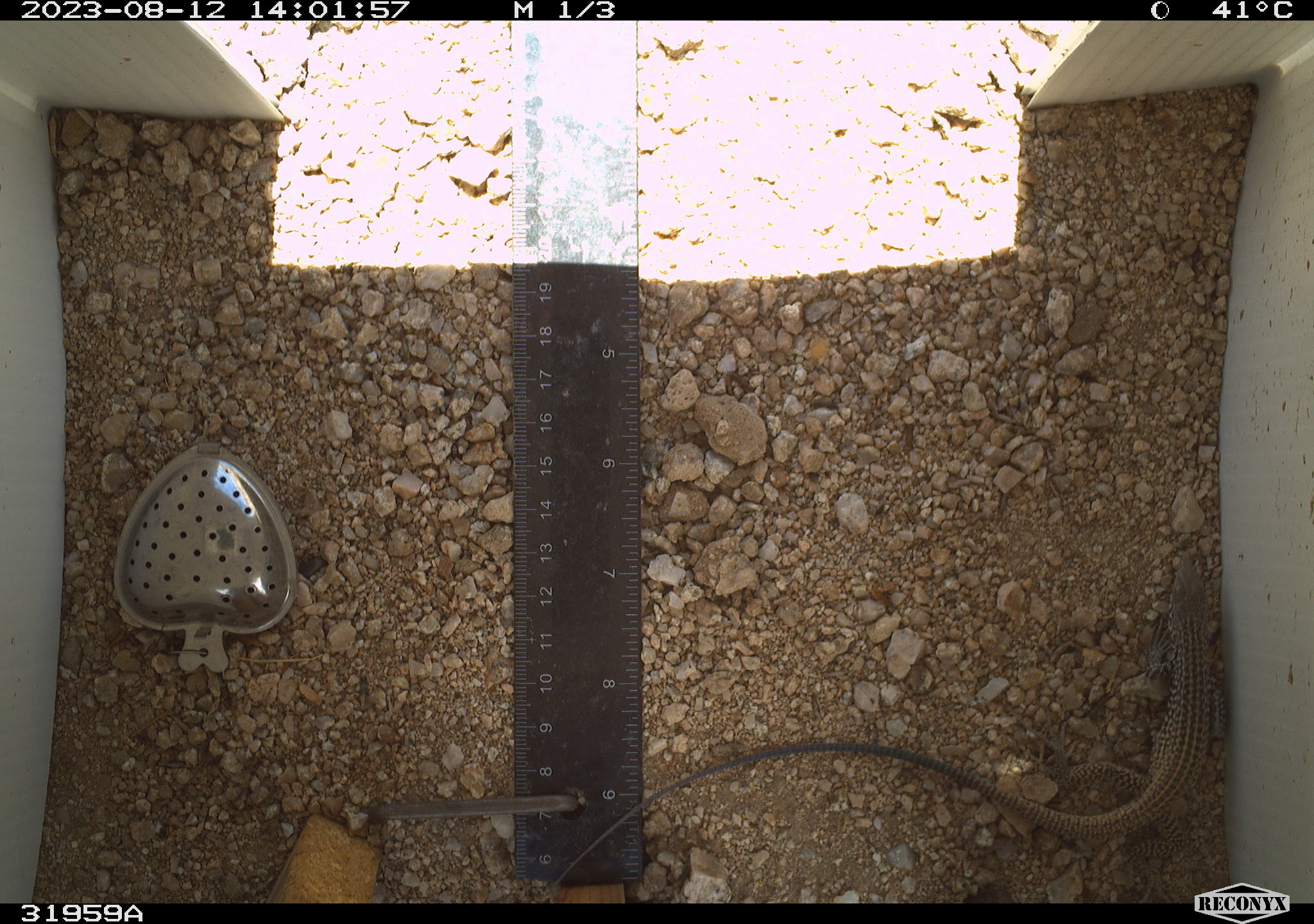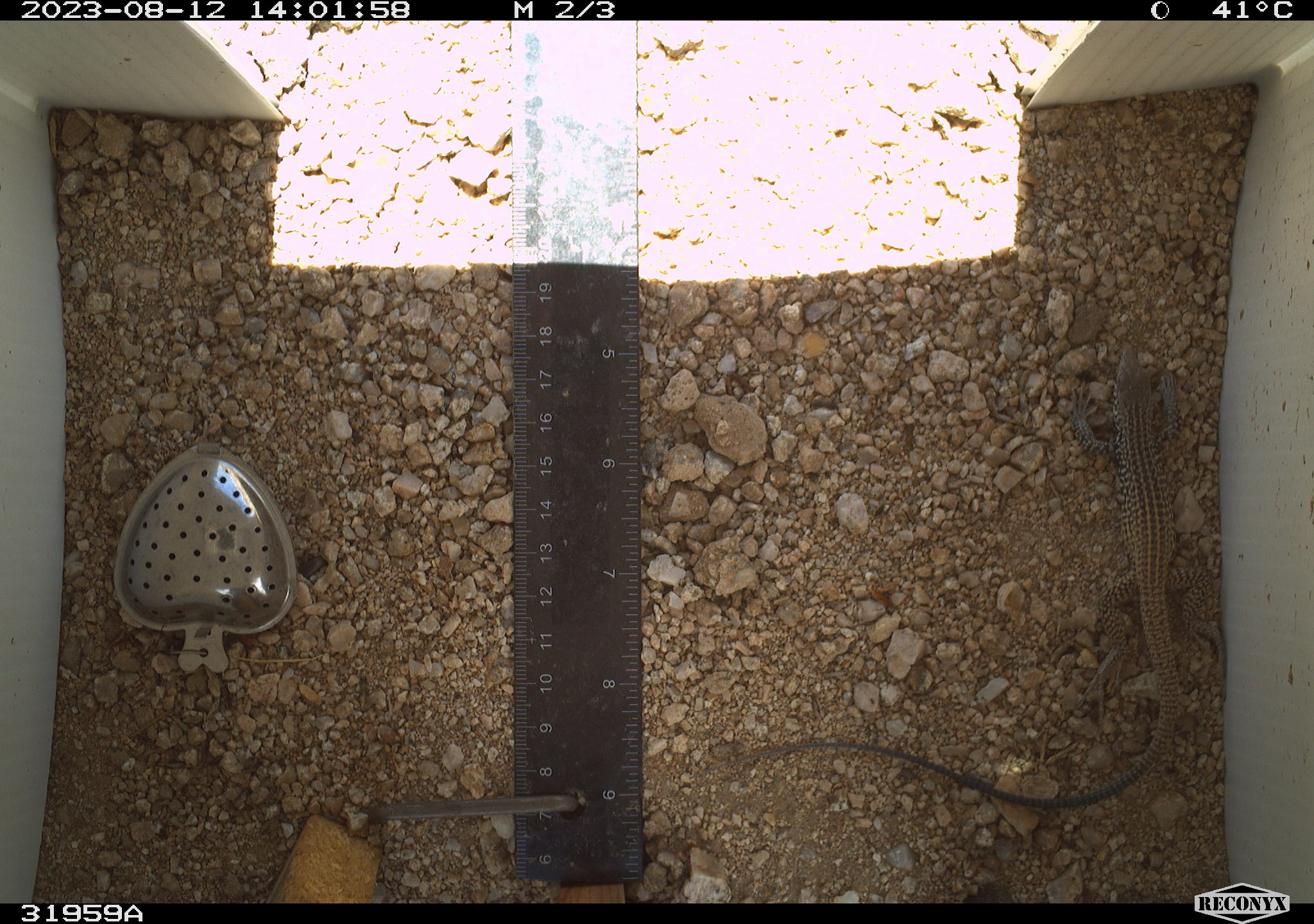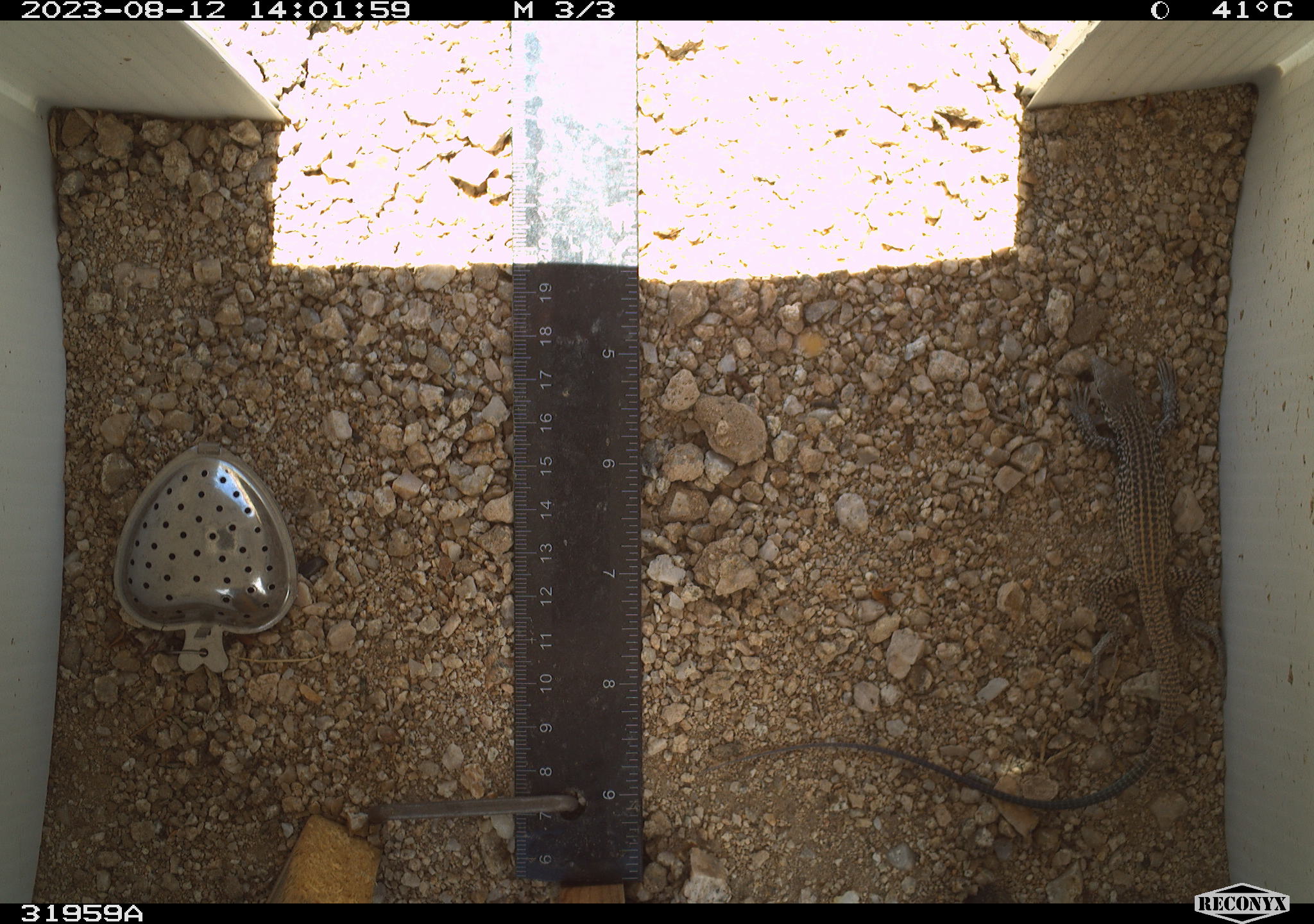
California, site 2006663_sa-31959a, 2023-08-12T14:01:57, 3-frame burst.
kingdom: Animalia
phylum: Chordata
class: Reptilia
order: Squamata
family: Teiidae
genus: Aspidoscelis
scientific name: Aspidoscelis tigris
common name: western whiptail